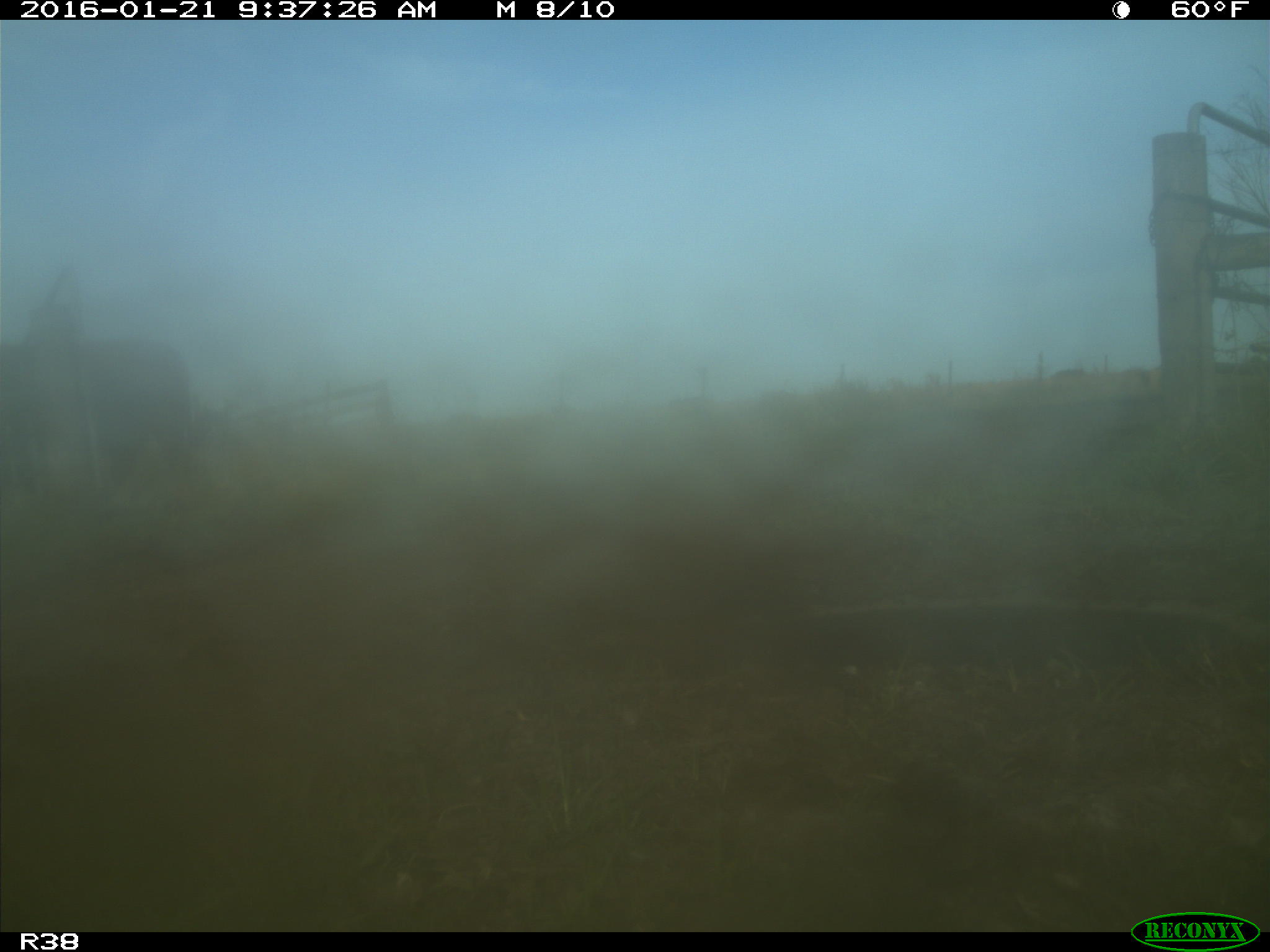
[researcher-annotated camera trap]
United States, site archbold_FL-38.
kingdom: Animalia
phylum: Chordata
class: Mammalia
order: Artiodactyla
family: Bovidae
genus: Bos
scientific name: Bos taurus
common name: domestic cow